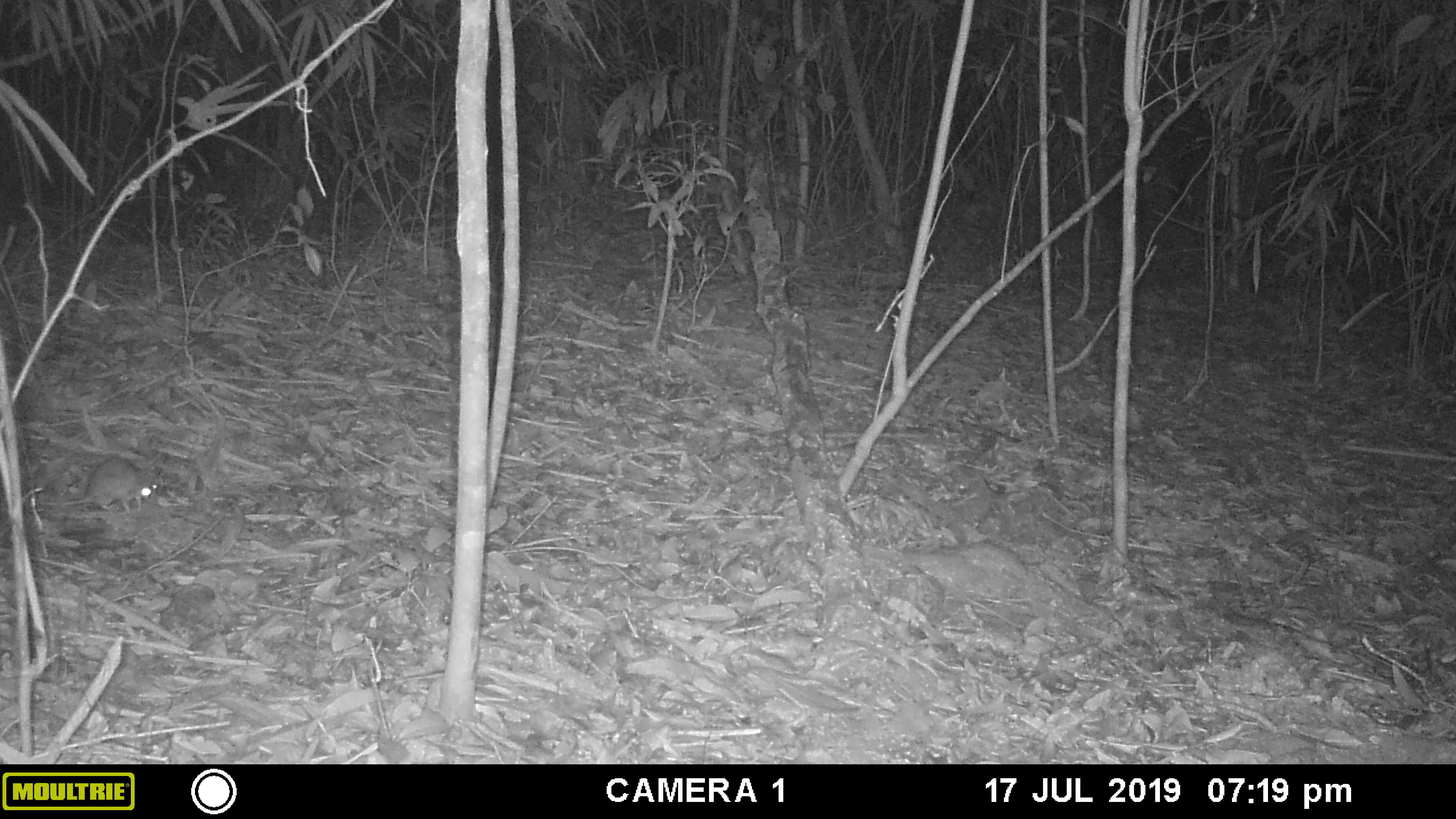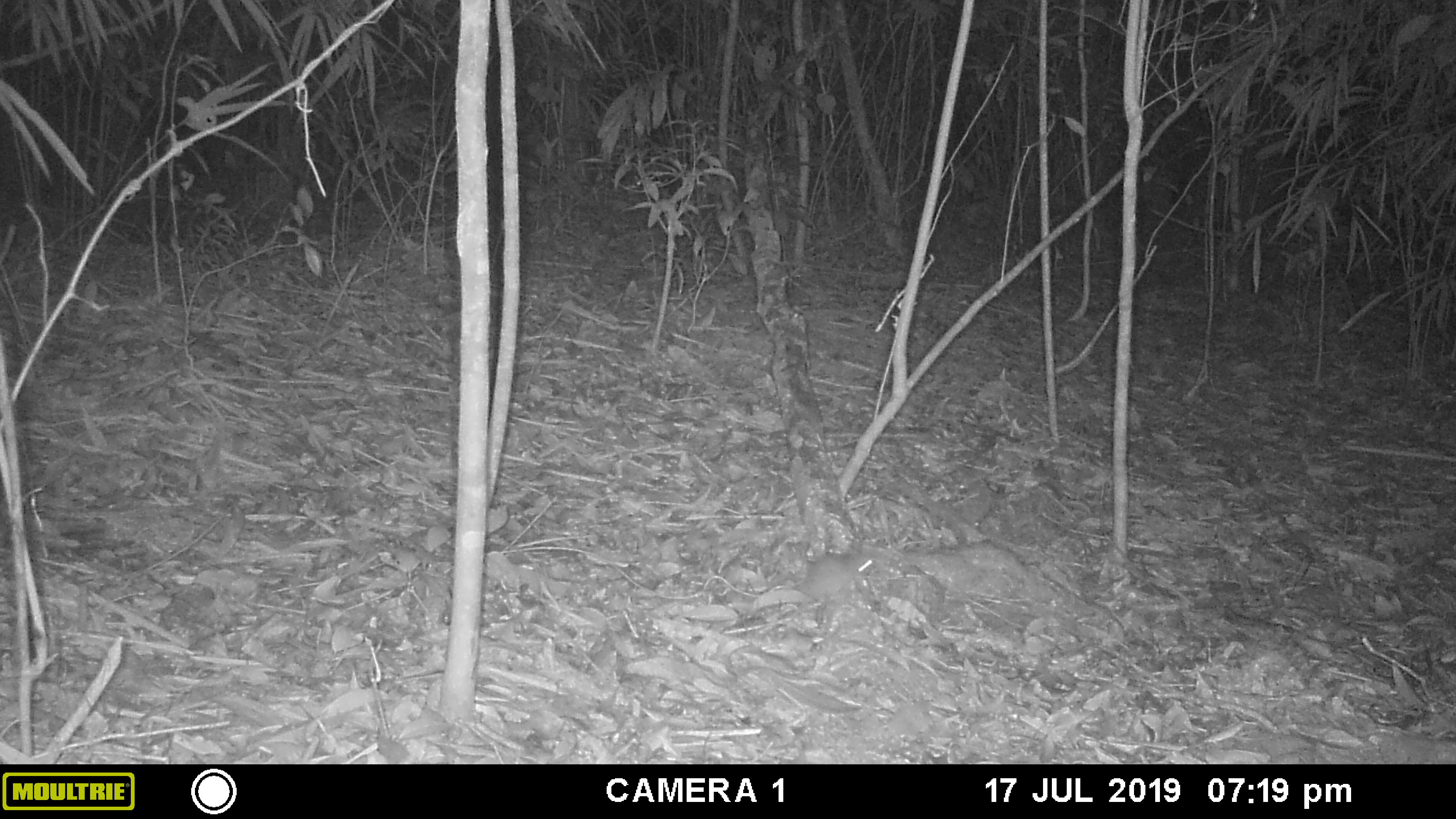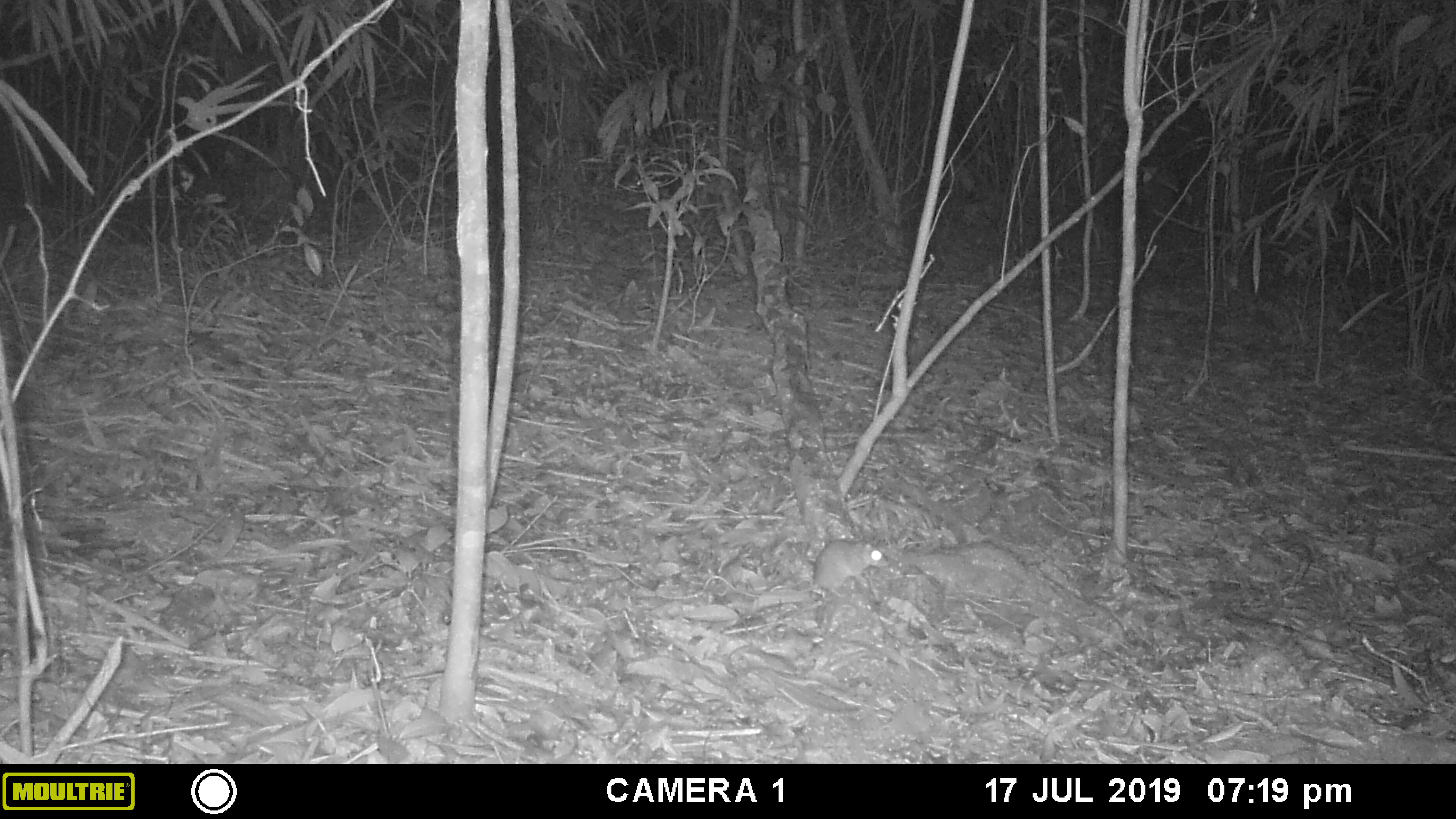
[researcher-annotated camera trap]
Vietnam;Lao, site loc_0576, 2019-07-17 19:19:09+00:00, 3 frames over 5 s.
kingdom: Animalia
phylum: Chordata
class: Mammalia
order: Rodentia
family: Muridae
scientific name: Muridae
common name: old-world mice and rats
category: unidentified murid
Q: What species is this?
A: Unidentified murid (old-world mice and rats) (Muridae).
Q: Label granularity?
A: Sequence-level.